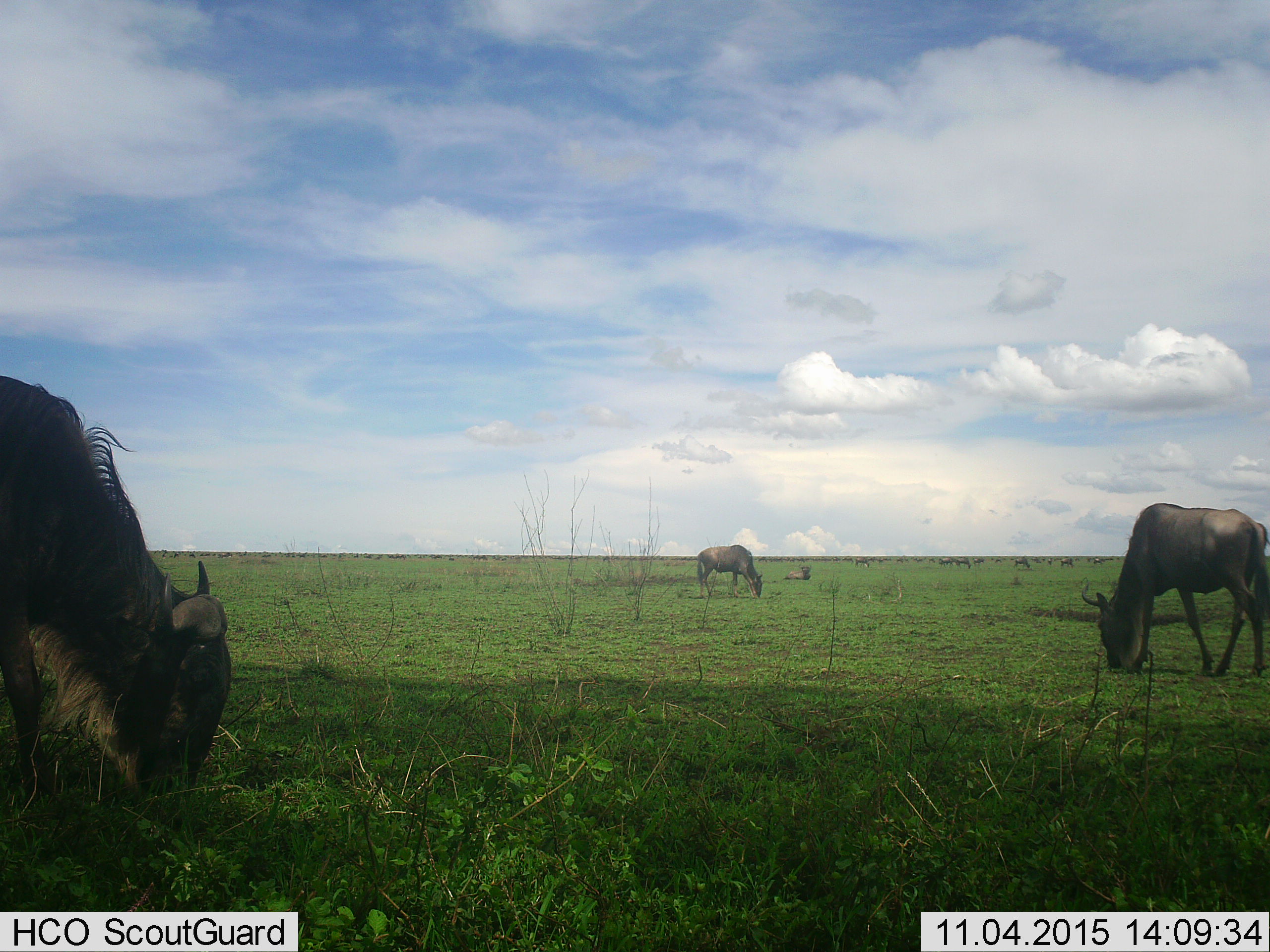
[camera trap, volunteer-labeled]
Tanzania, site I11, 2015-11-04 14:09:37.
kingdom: Animalia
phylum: Chordata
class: Mammalia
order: Artiodactyla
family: Bovidae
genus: Connochaetes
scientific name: Connochaetes taurinus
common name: blue wildebeest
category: wildebeest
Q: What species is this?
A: Wildebeest (blue wildebeest) (Connochaetes taurinus).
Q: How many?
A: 11-50.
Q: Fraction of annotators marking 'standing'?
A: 44%.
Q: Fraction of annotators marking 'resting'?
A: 67%.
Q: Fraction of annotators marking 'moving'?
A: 22%.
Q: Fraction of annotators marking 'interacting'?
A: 0%.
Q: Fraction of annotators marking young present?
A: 11%.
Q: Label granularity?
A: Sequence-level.